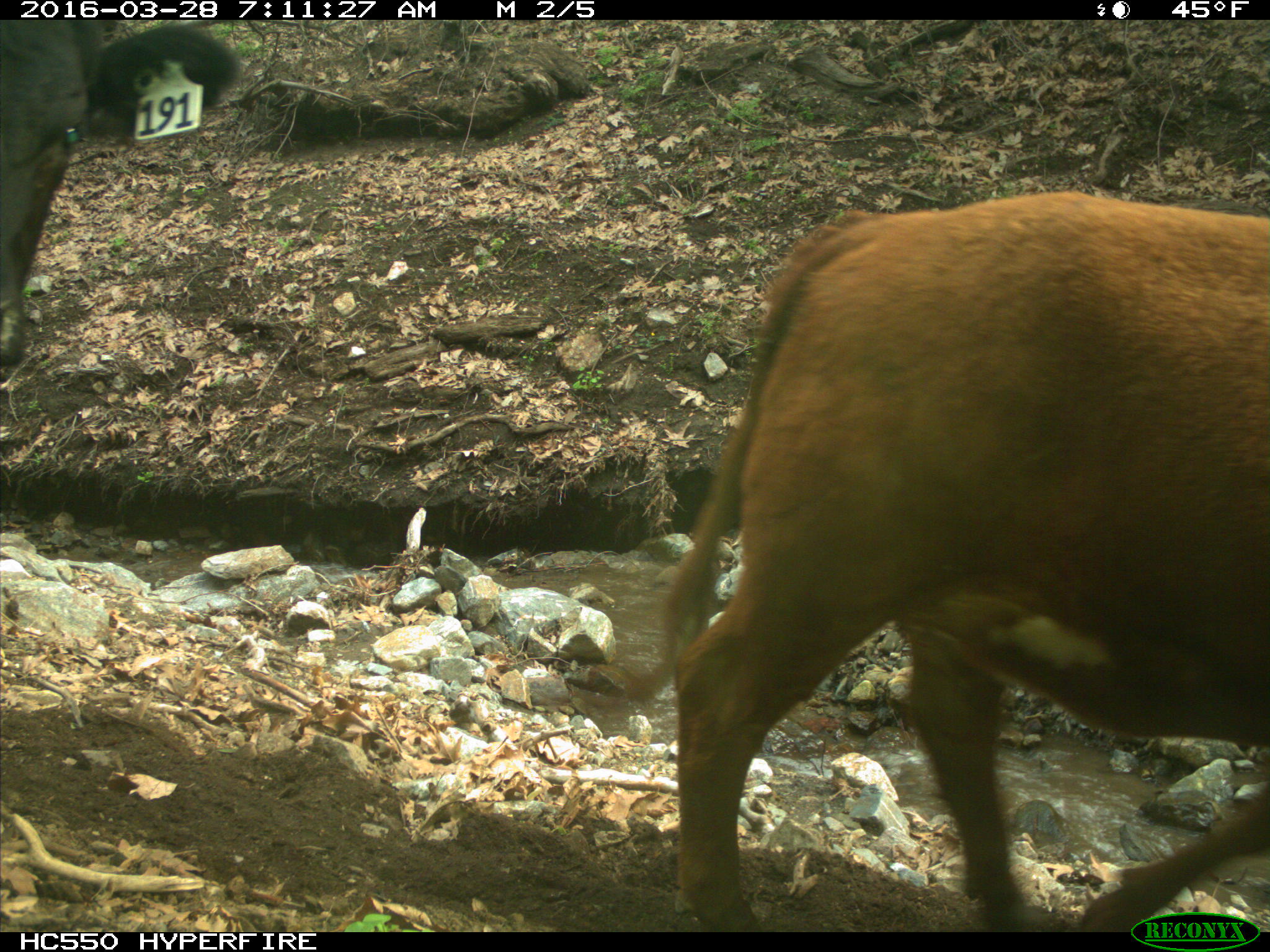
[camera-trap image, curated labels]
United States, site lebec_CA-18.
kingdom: Animalia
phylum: Chordata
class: Mammalia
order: Artiodactyla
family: Bovidae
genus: Bos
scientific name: Bos taurus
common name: domestic cow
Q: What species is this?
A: Bos taurus (domestic cow).